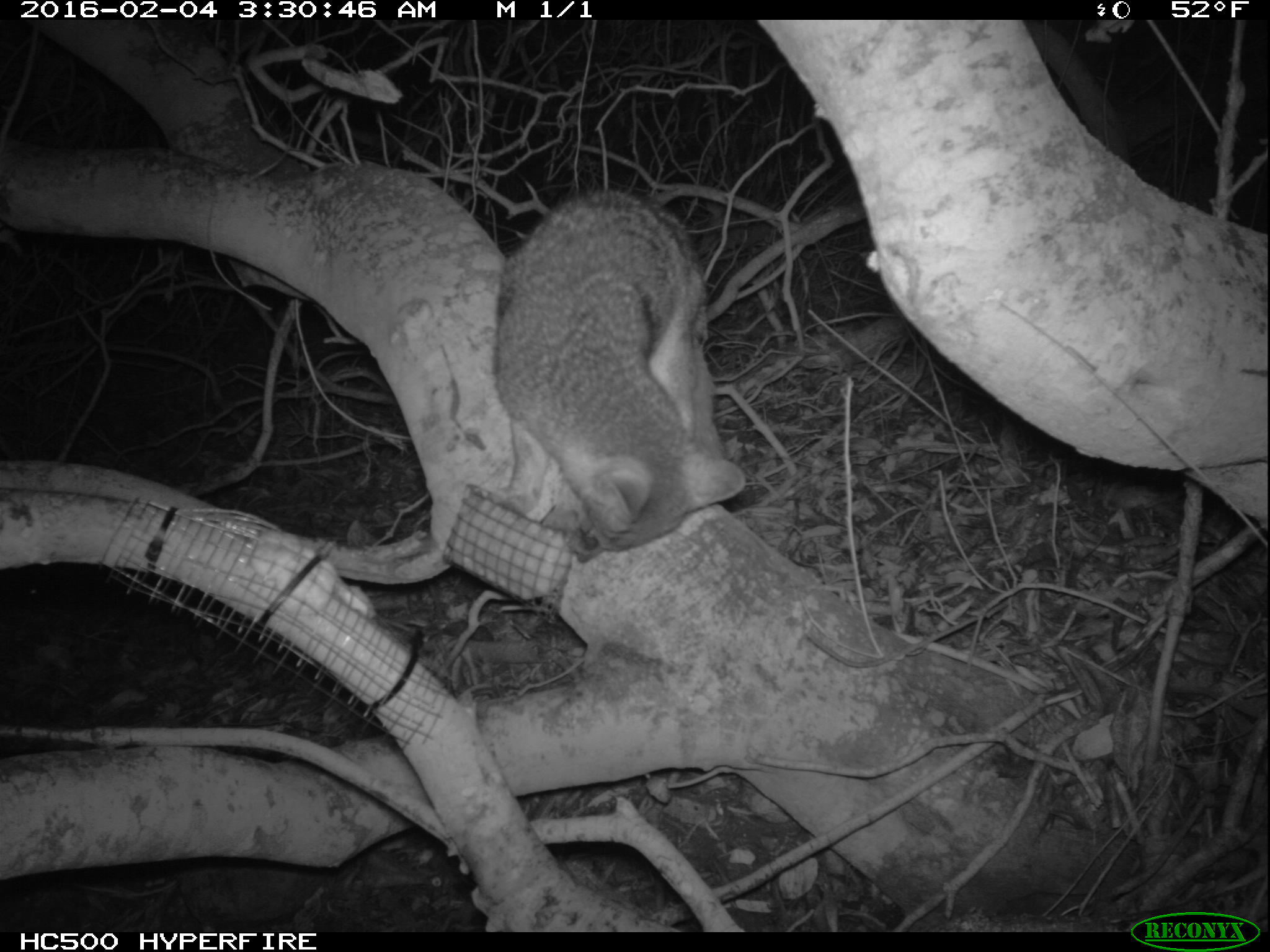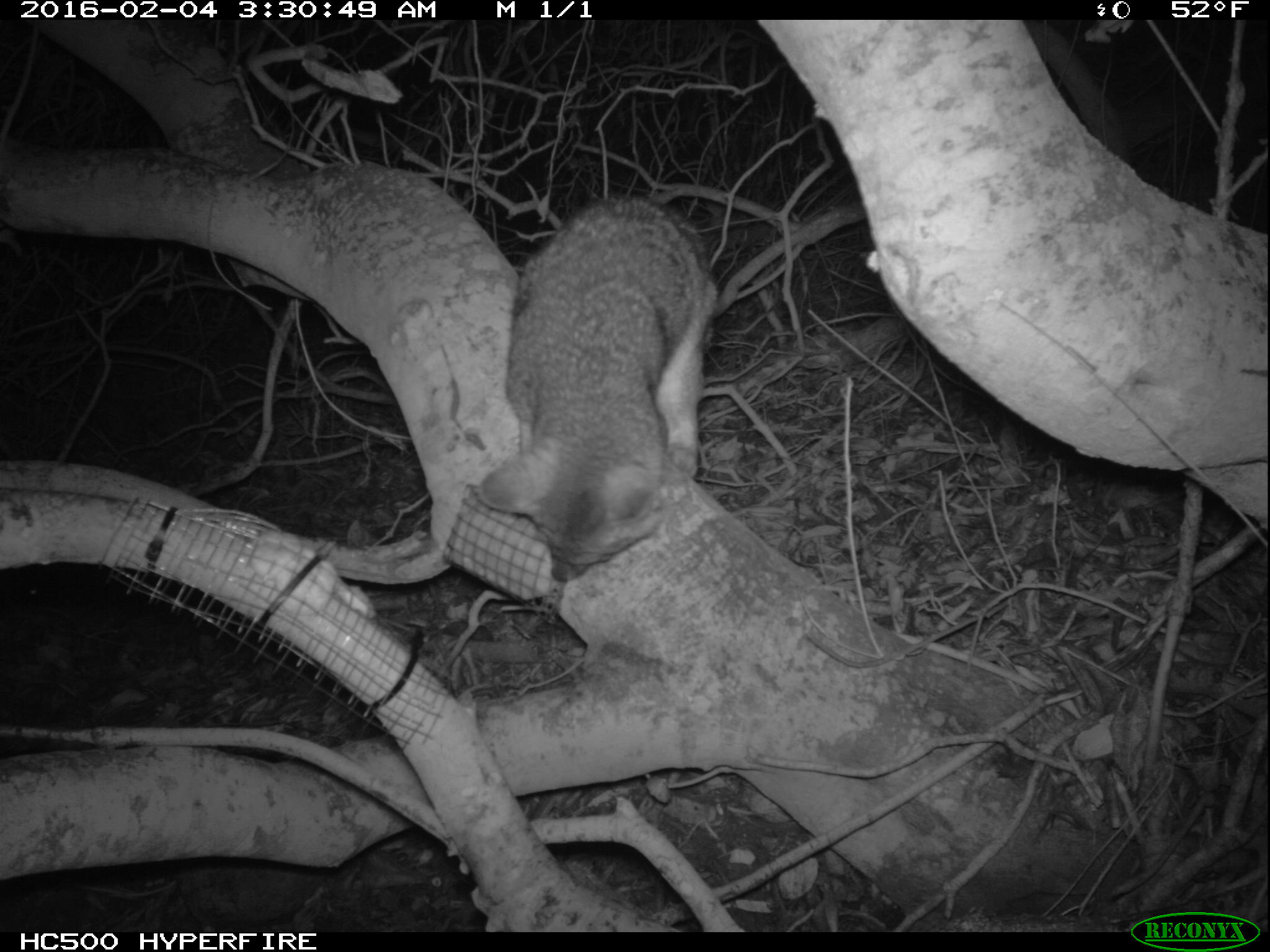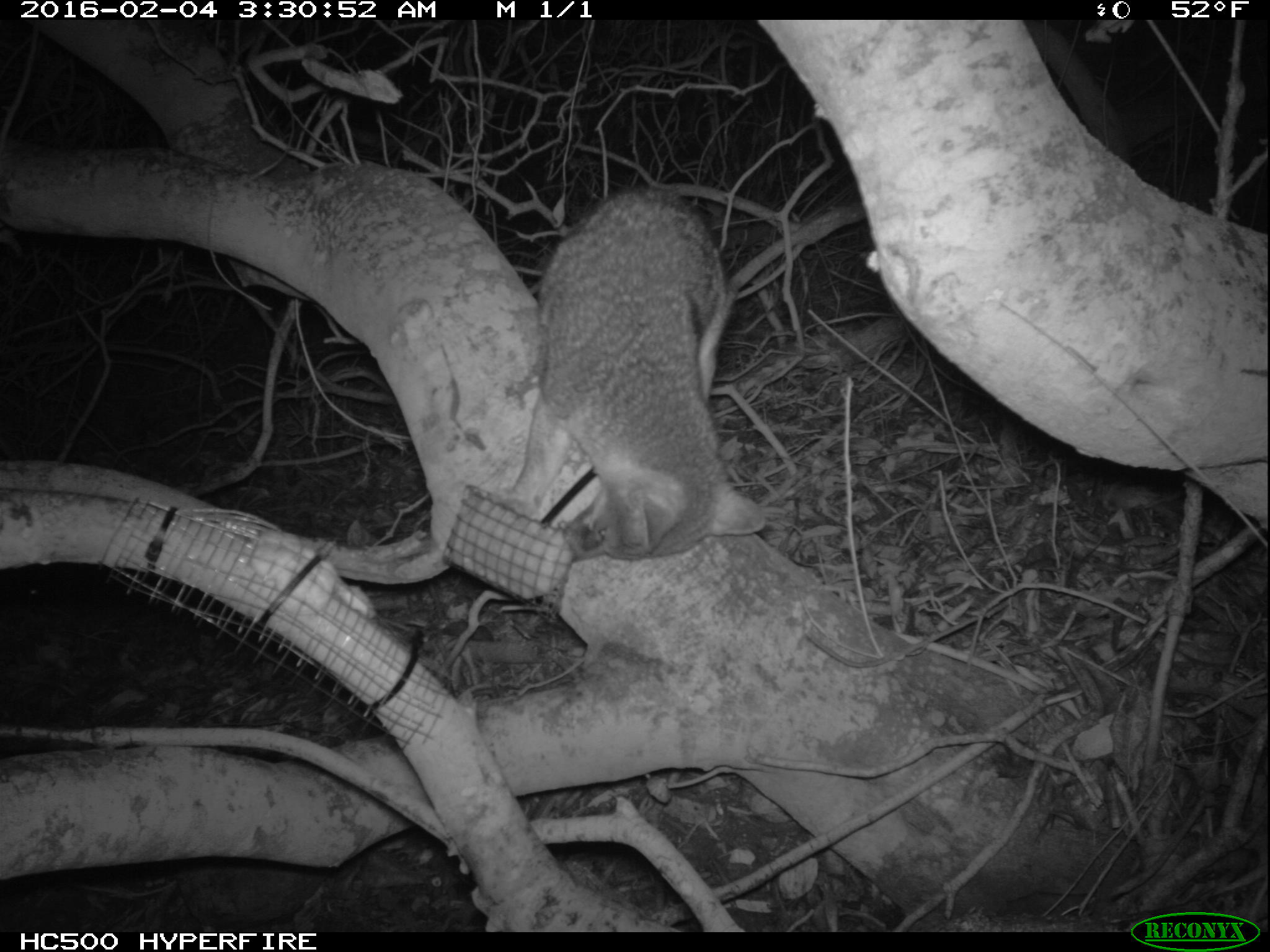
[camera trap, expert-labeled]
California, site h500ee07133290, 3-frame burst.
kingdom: Animalia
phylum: Chordata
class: Mammalia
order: Carnivora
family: Canidae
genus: Urocyon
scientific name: Urocyon littoralis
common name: island fox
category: fox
Fox (island fox) (Urocyon littoralis).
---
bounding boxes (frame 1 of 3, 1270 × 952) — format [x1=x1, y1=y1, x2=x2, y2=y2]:
fox: [x1=498, y1=190, x2=748, y2=557]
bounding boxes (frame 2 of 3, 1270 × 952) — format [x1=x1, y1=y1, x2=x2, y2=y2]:
fox: [x1=471, y1=194, x2=721, y2=584]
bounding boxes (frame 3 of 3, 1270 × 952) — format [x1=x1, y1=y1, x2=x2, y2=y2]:
fox: [x1=489, y1=188, x2=736, y2=560]